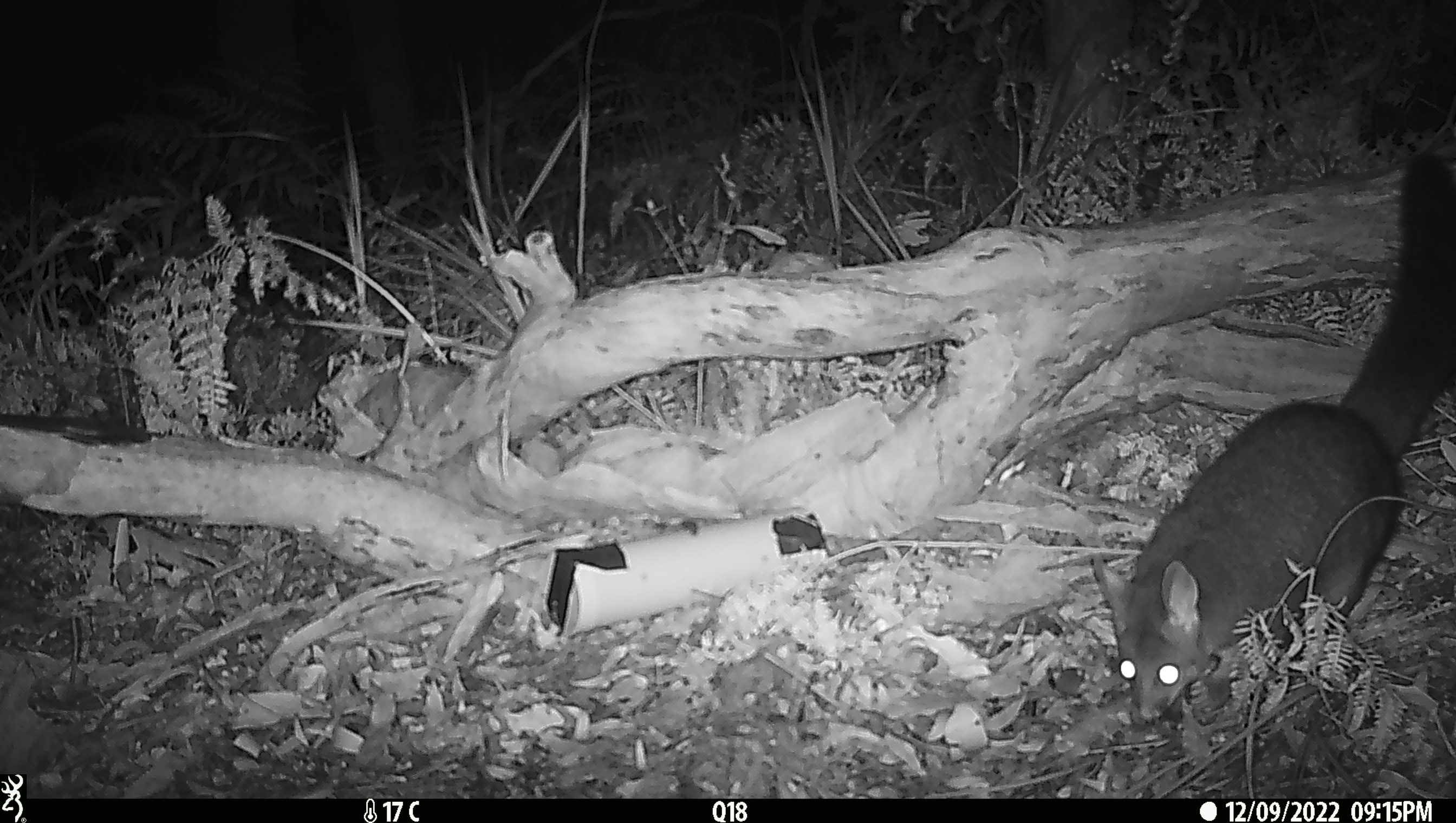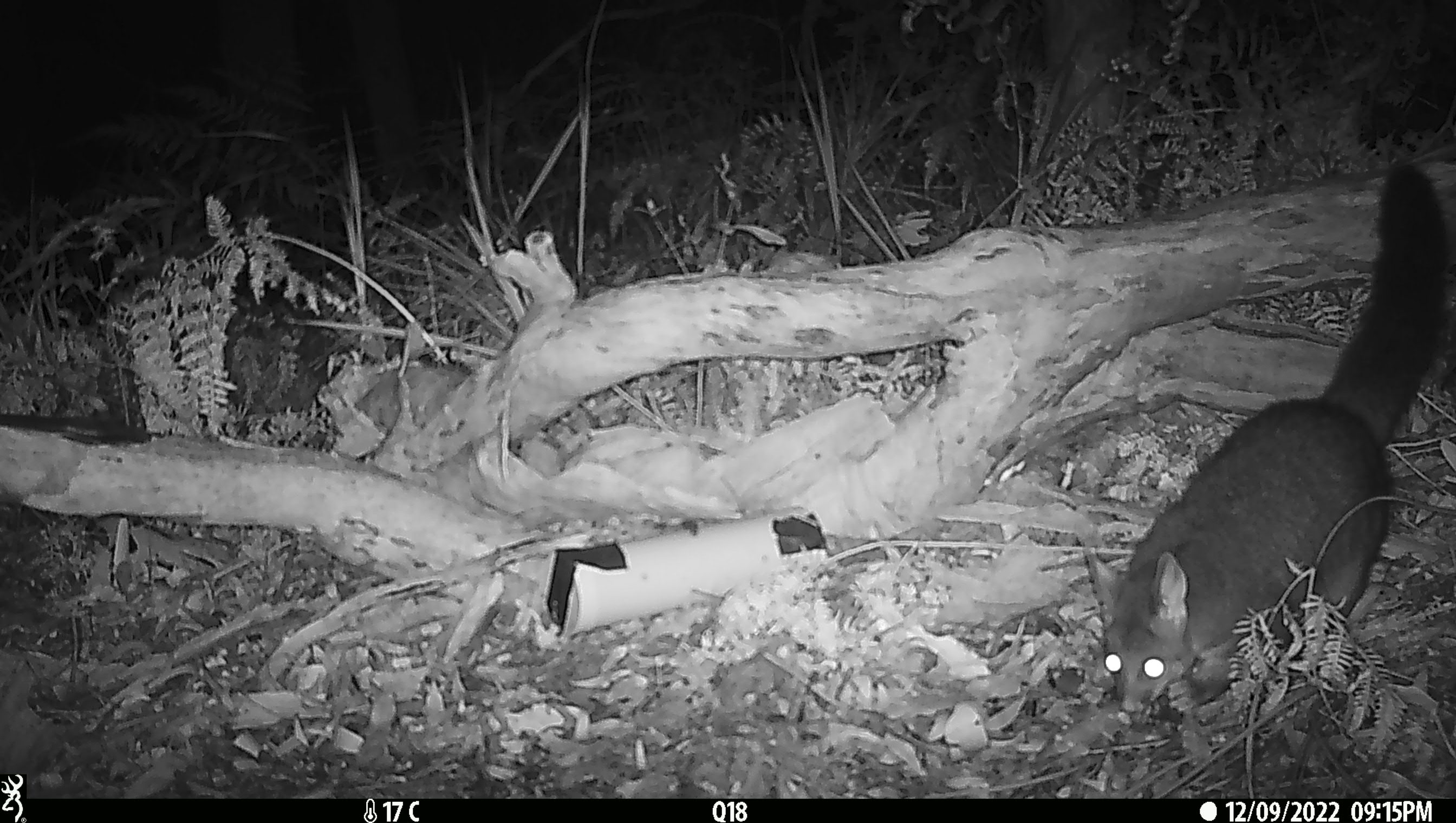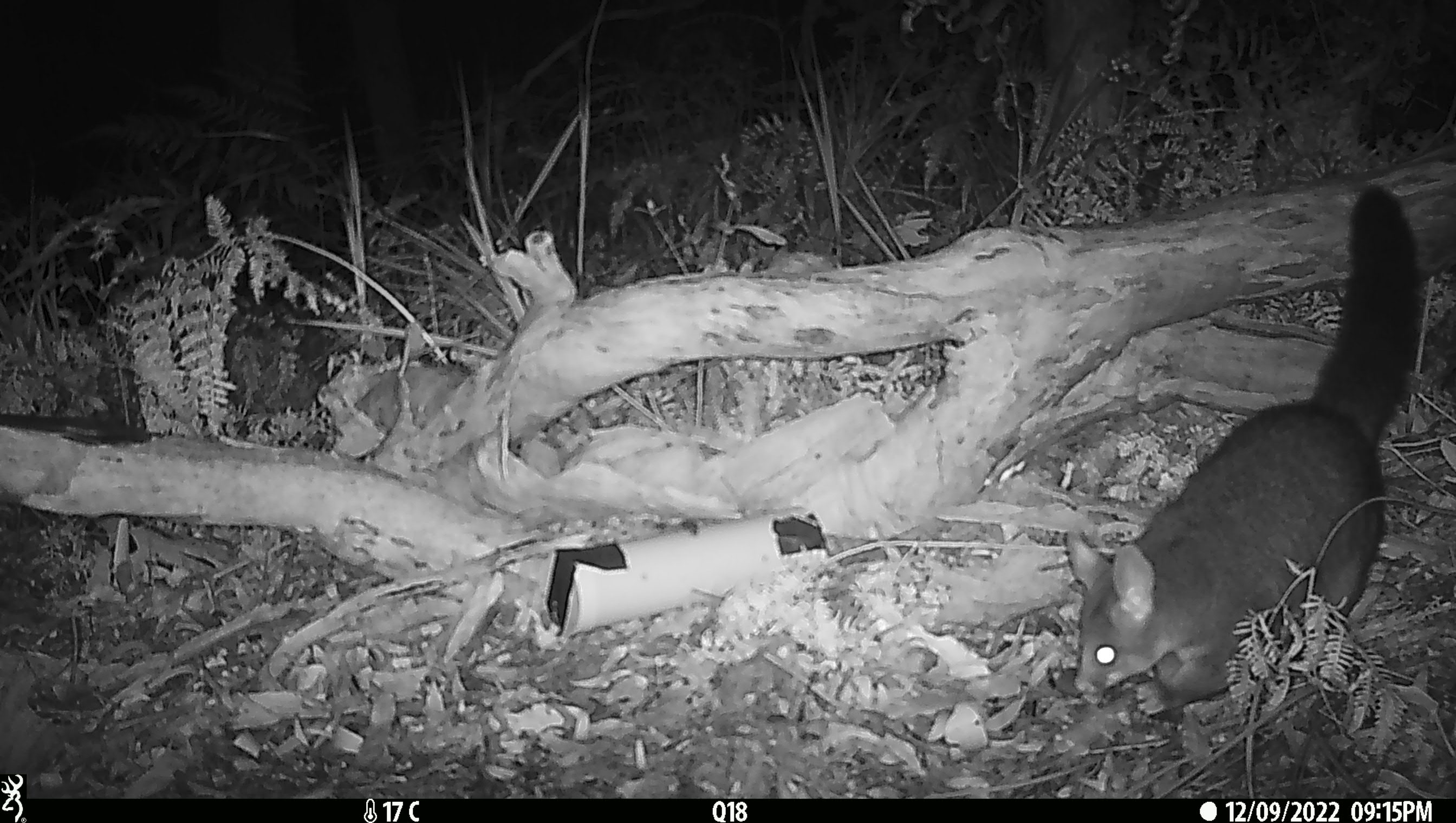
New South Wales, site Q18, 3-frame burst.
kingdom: Animalia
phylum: Chordata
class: Mammalia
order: Diprotodontia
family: Phalangeridae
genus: Trichosurus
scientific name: Trichosurus vulpecula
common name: common brushtail possum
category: possum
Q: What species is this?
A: Possum (common brushtail possum) (Trichosurus vulpecula).